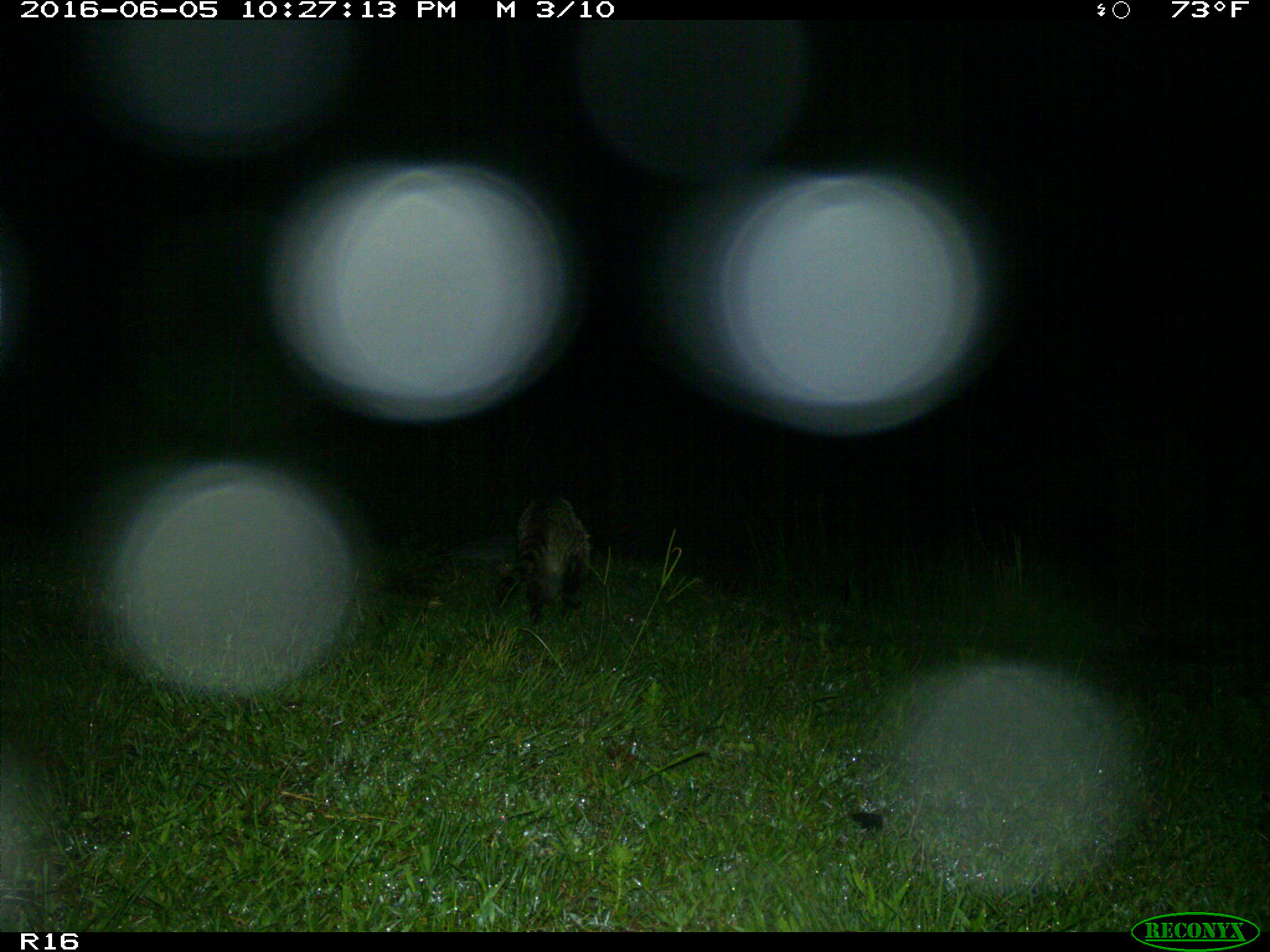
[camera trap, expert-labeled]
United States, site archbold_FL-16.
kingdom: Animalia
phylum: Chordata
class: Mammalia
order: Carnivora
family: Procyonidae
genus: Procyon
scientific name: Procyon lotor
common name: common raccoon